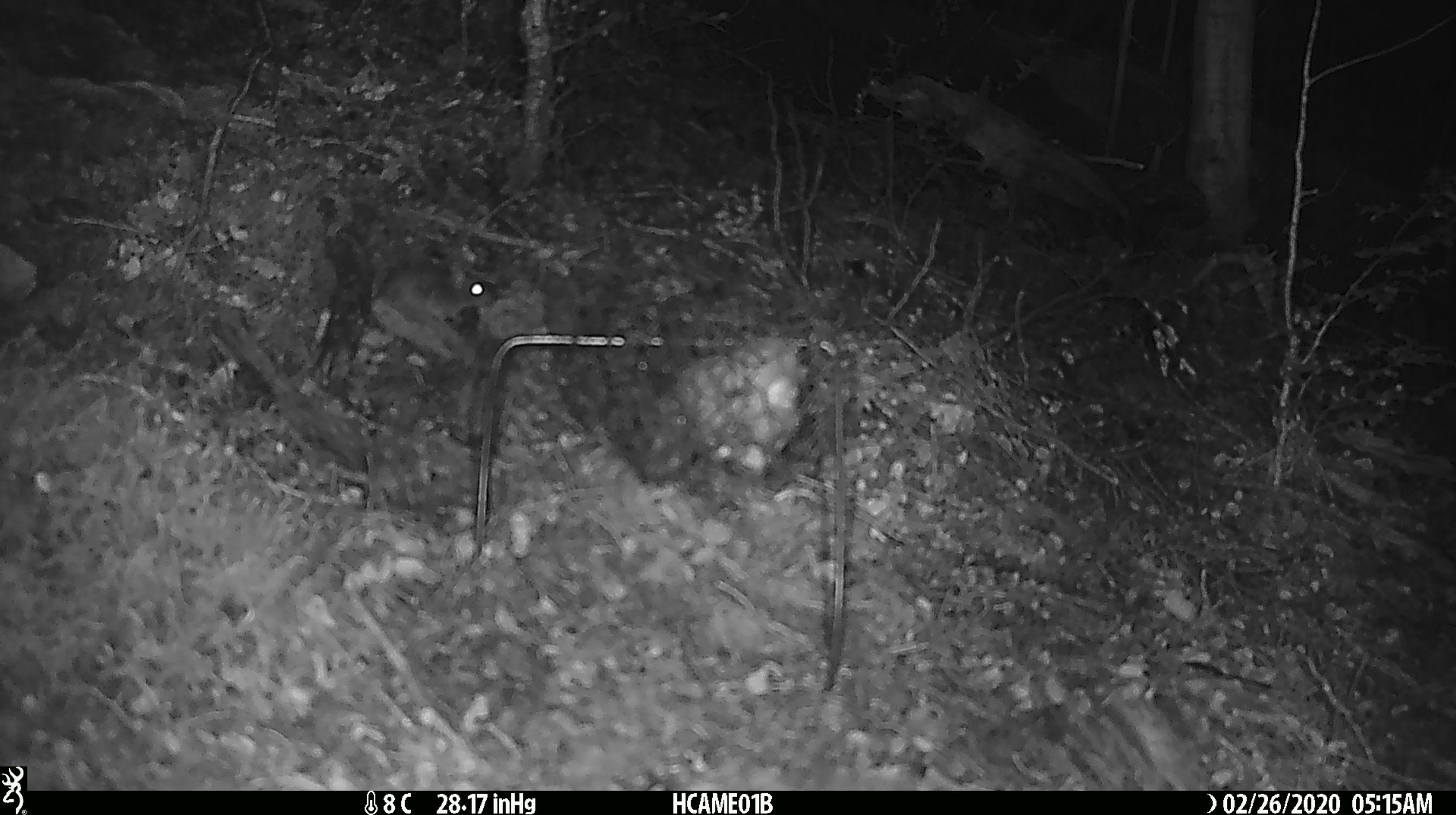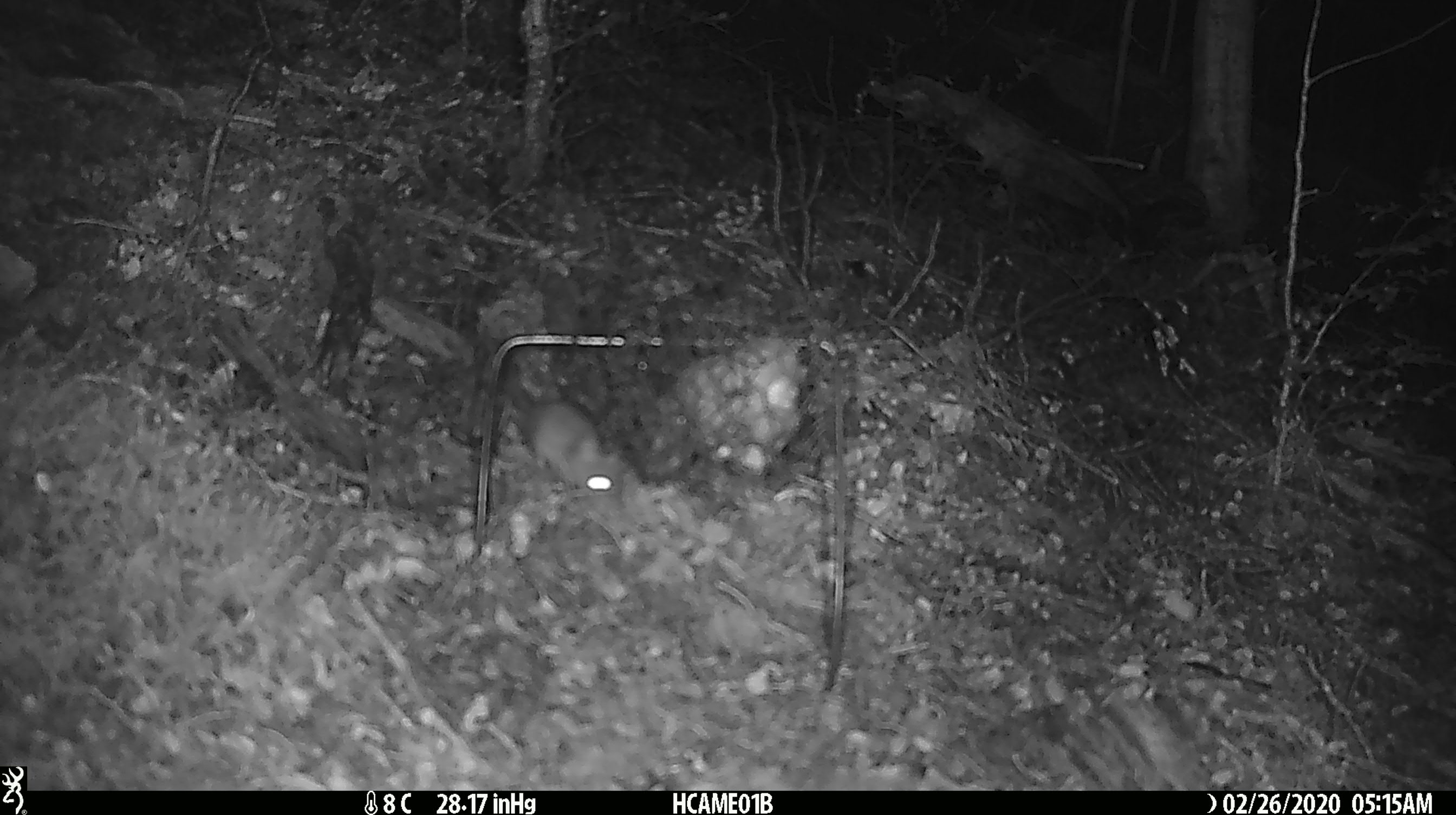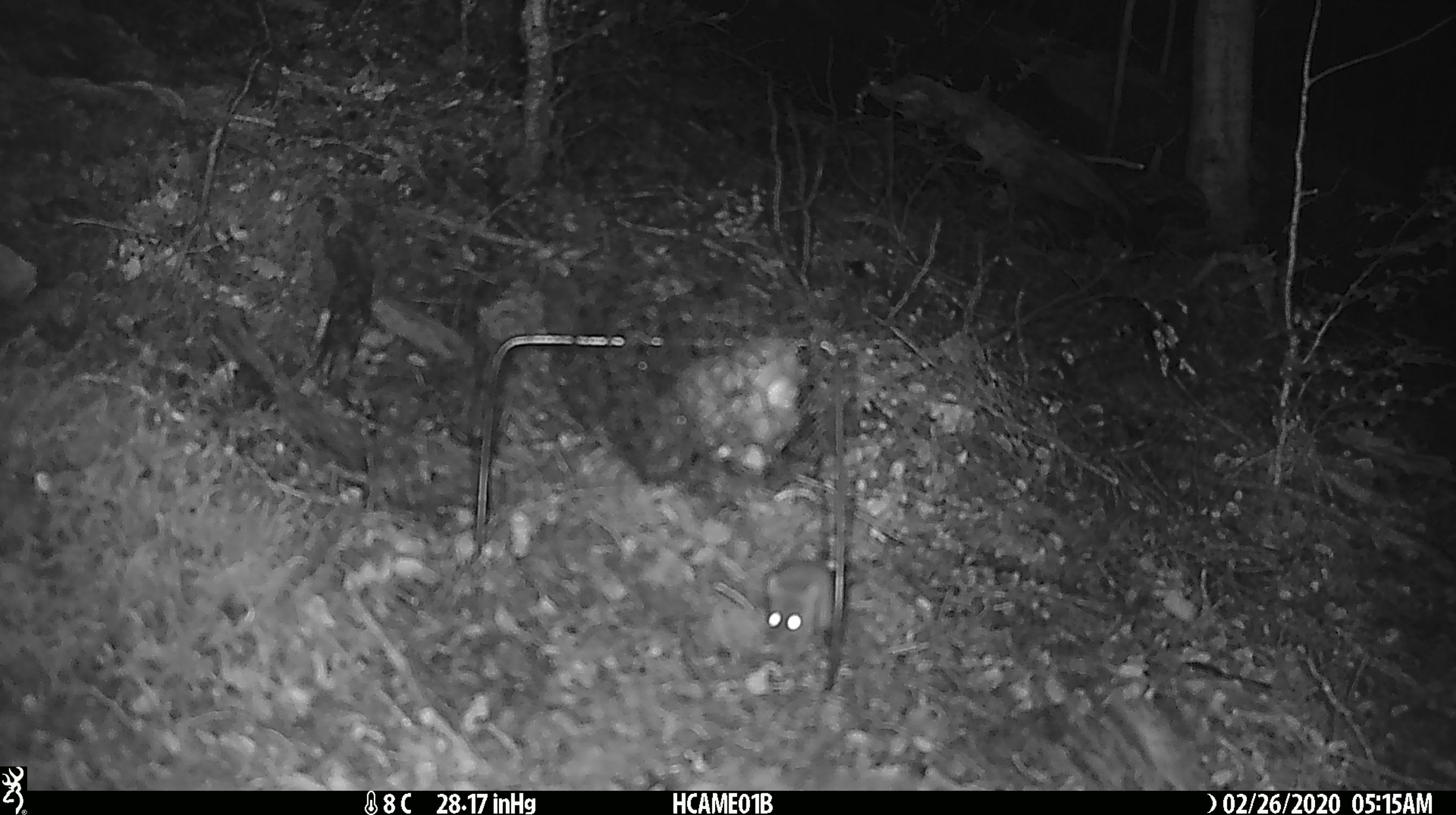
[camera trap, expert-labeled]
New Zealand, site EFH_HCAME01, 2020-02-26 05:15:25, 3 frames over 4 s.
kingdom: Animalia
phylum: Chordata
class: Mammalia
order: Rodentia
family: Muridae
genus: Mus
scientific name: Mus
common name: mouse